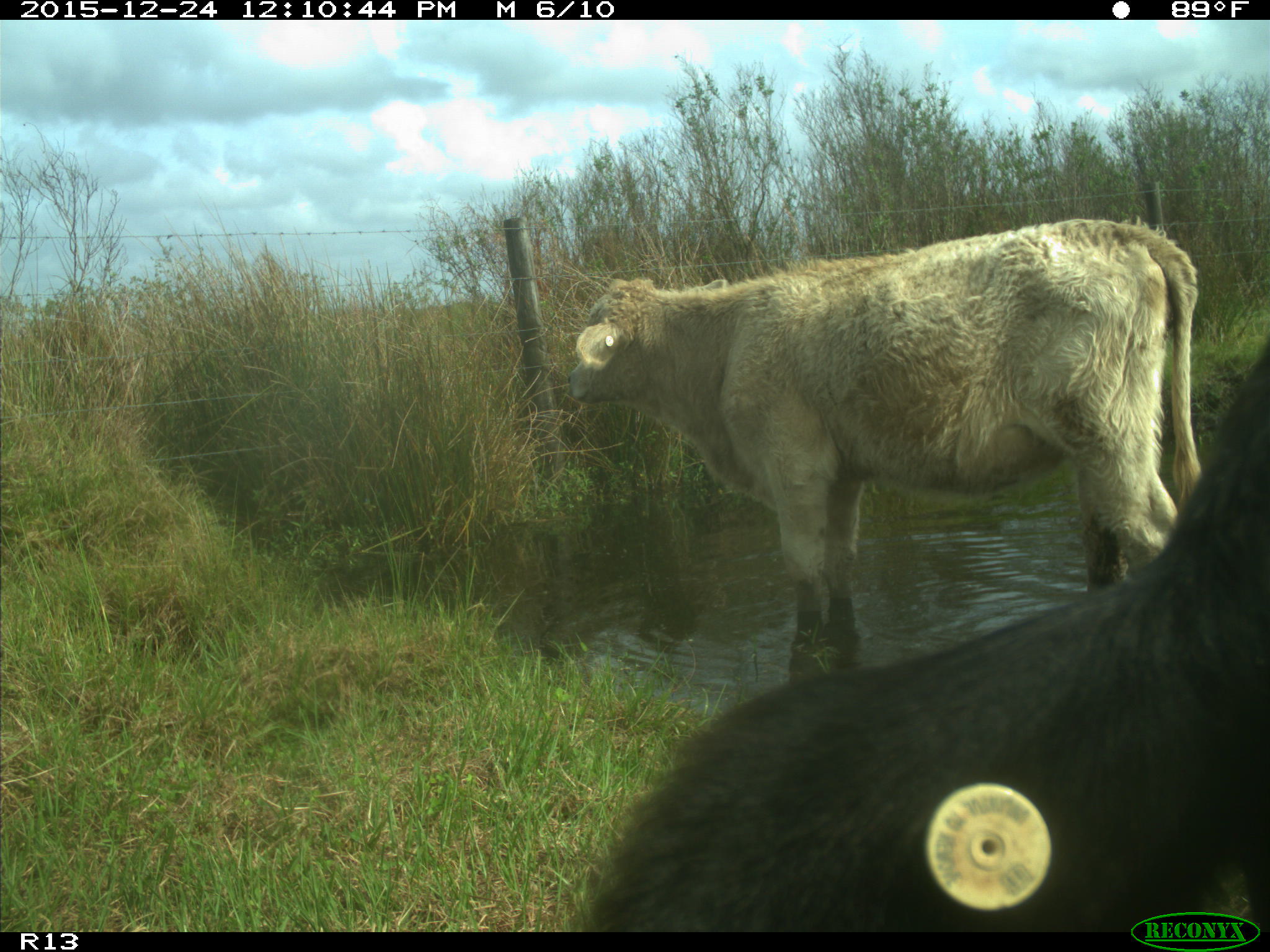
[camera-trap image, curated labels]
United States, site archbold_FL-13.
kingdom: Animalia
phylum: Chordata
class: Mammalia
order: Artiodactyla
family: Bovidae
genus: Bos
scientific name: Bos taurus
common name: domestic cow